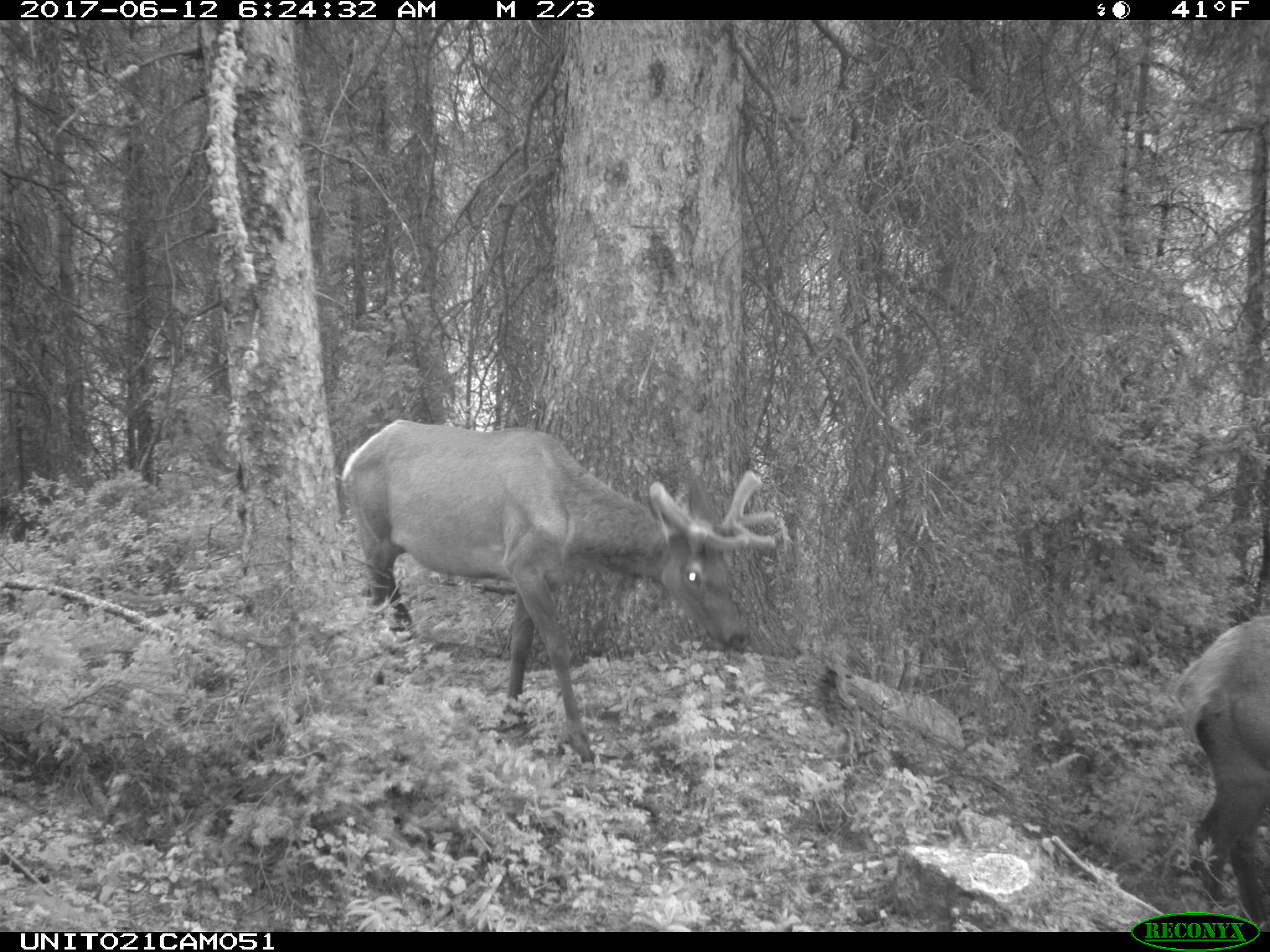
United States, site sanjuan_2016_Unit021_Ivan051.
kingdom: Animalia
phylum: Chordata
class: Mammalia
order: Artiodactyla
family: Cervidae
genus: Cervus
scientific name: Cervus elaphus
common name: red deer